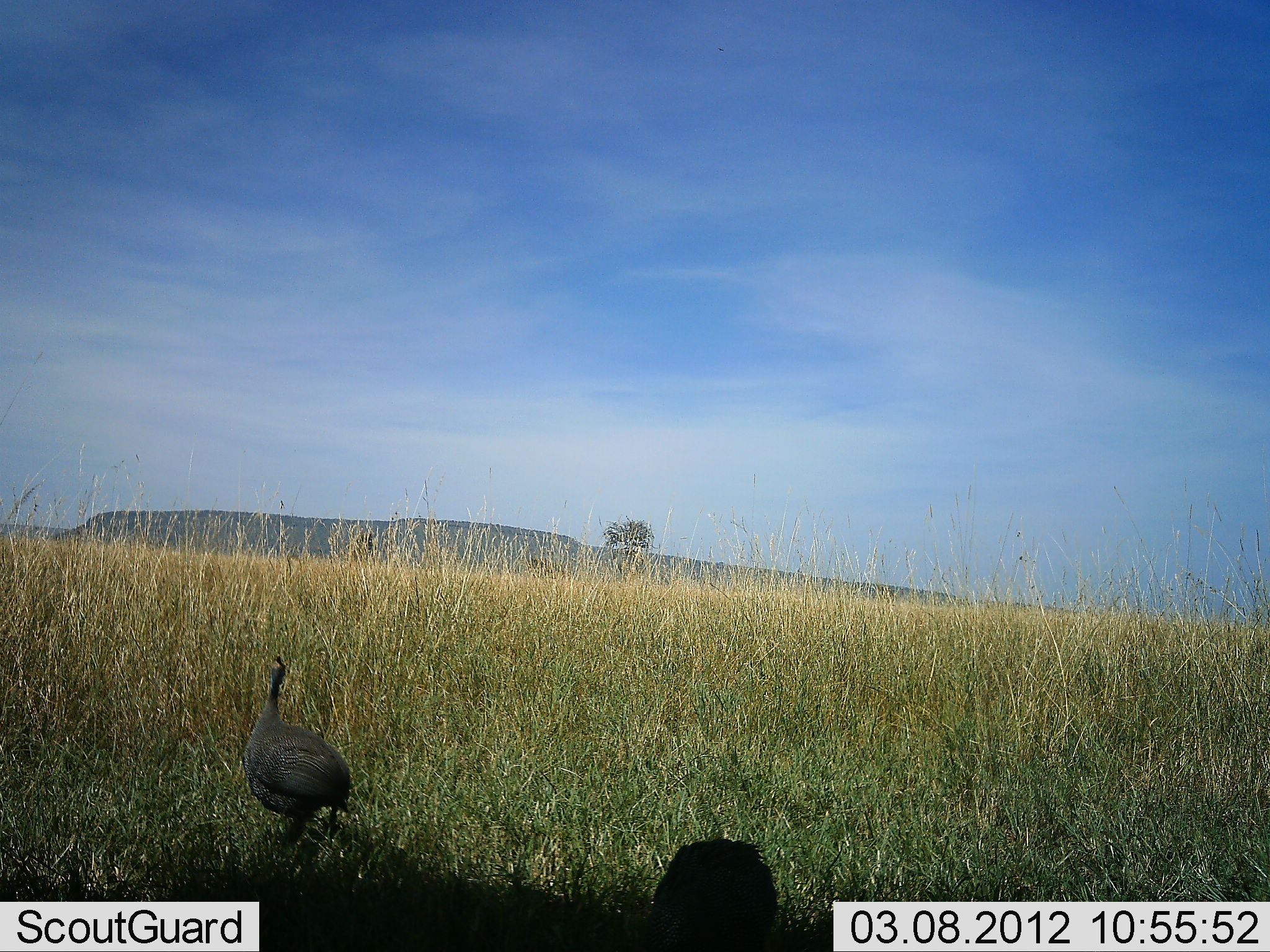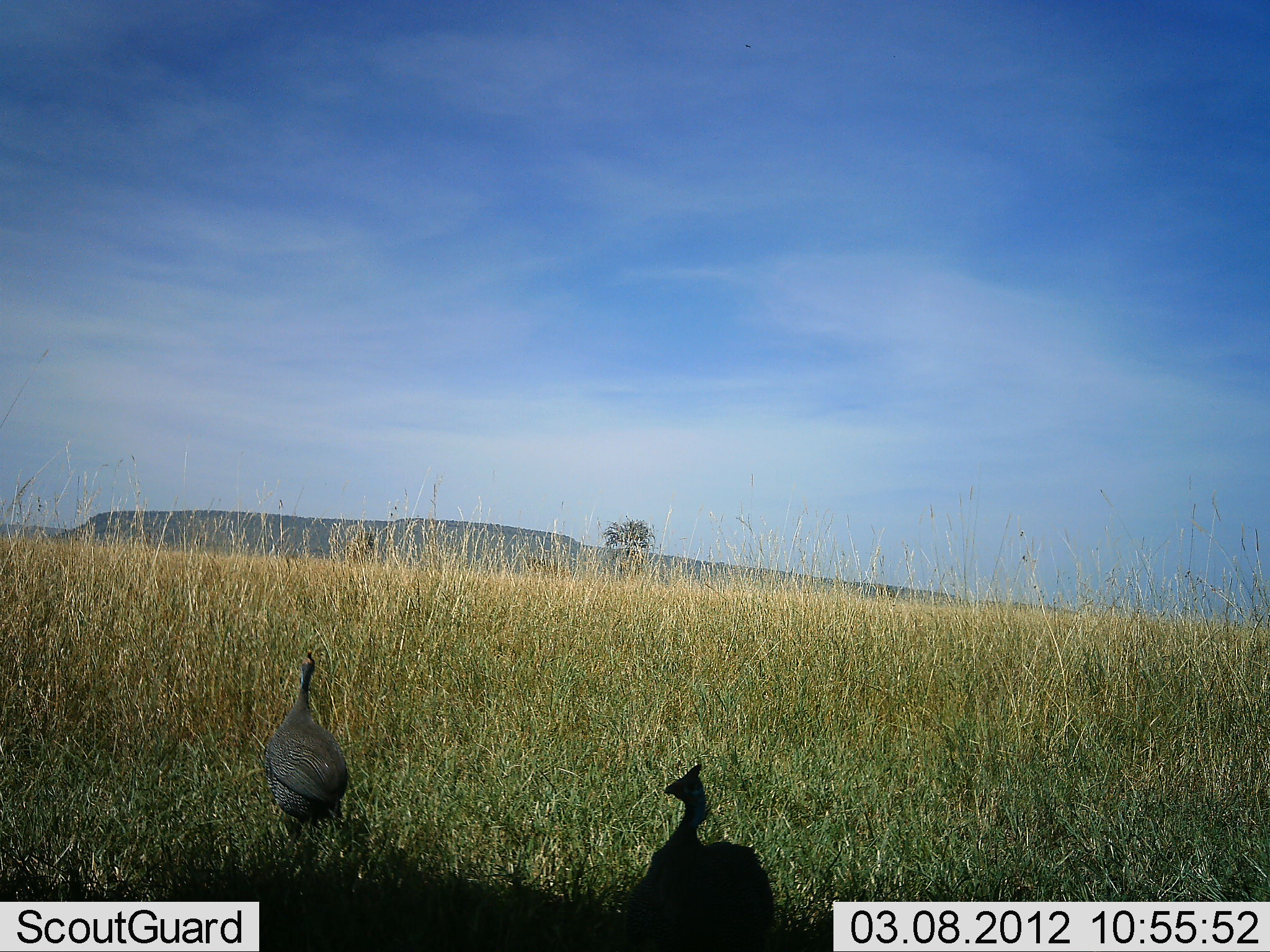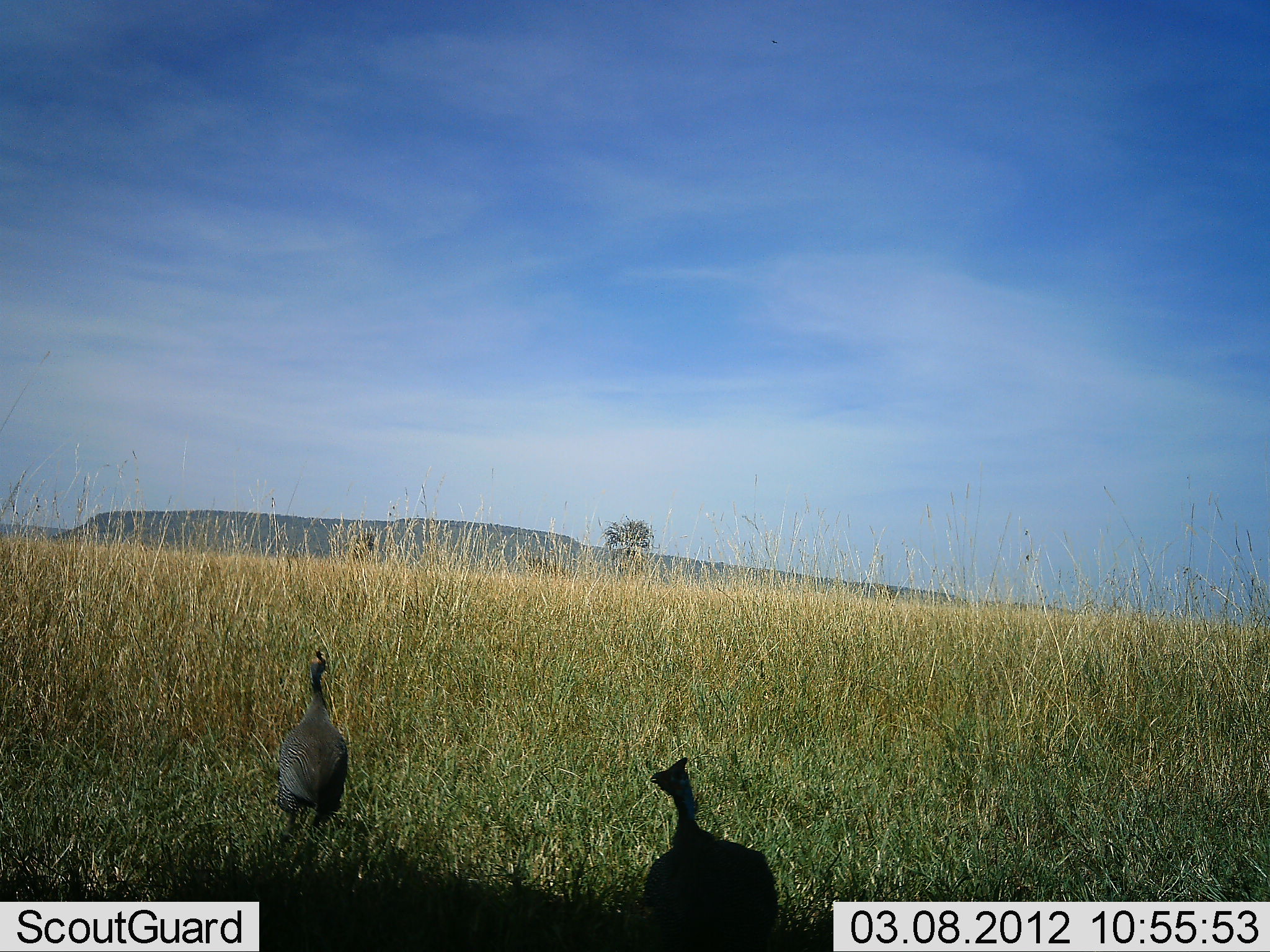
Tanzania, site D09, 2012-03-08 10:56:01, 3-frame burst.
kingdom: Animalia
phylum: Chordata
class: Aves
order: Galliformes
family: Numididae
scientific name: Numididae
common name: guinea fowl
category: guineafowl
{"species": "guineafowl (guinea fowl) (Numididae)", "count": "2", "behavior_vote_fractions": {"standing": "36%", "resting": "0%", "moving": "68%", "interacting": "0%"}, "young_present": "0%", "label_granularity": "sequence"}